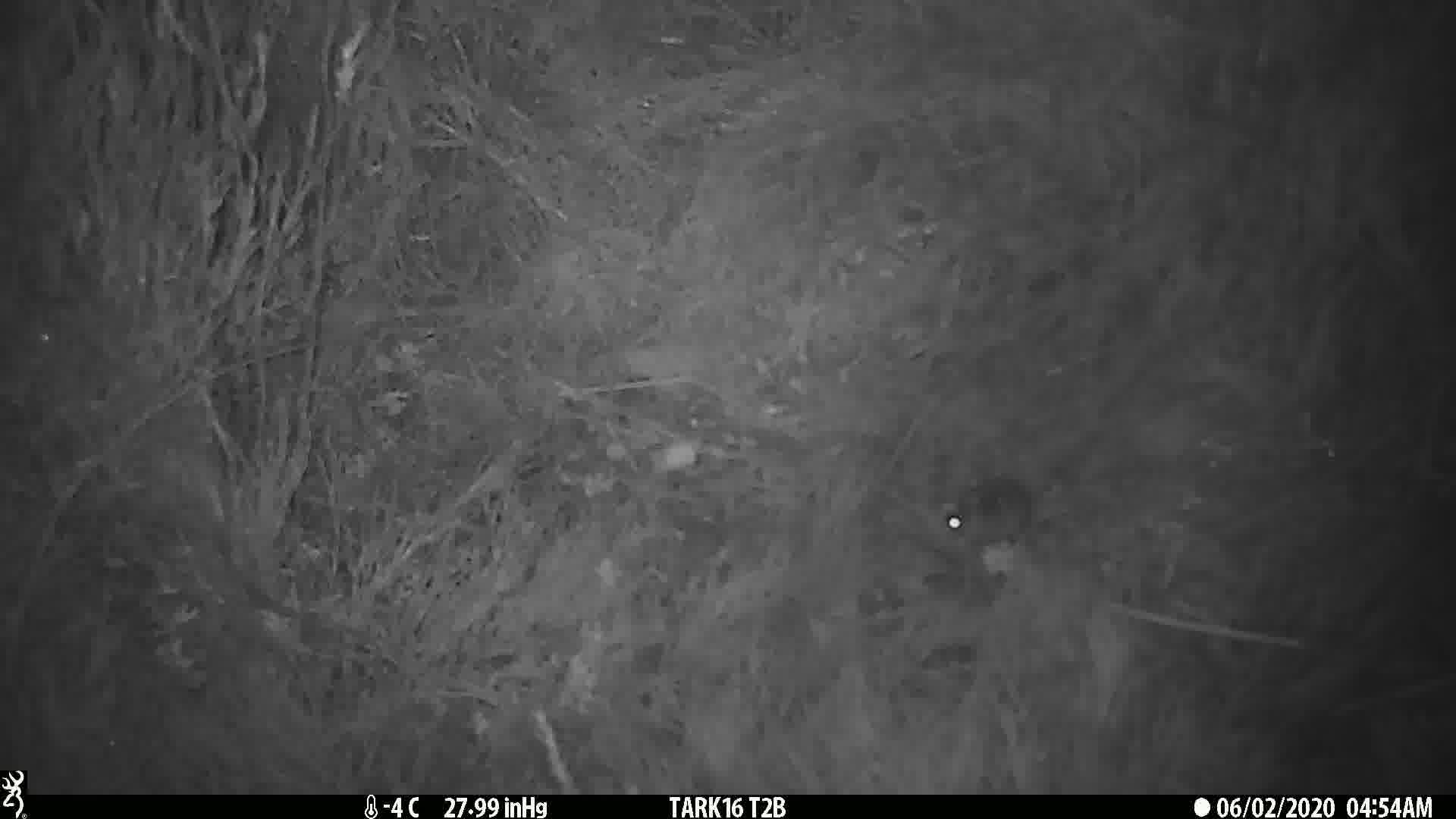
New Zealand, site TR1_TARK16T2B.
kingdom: Animalia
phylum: Chordata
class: Mammalia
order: Rodentia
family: Muridae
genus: Mus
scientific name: Mus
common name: mouse